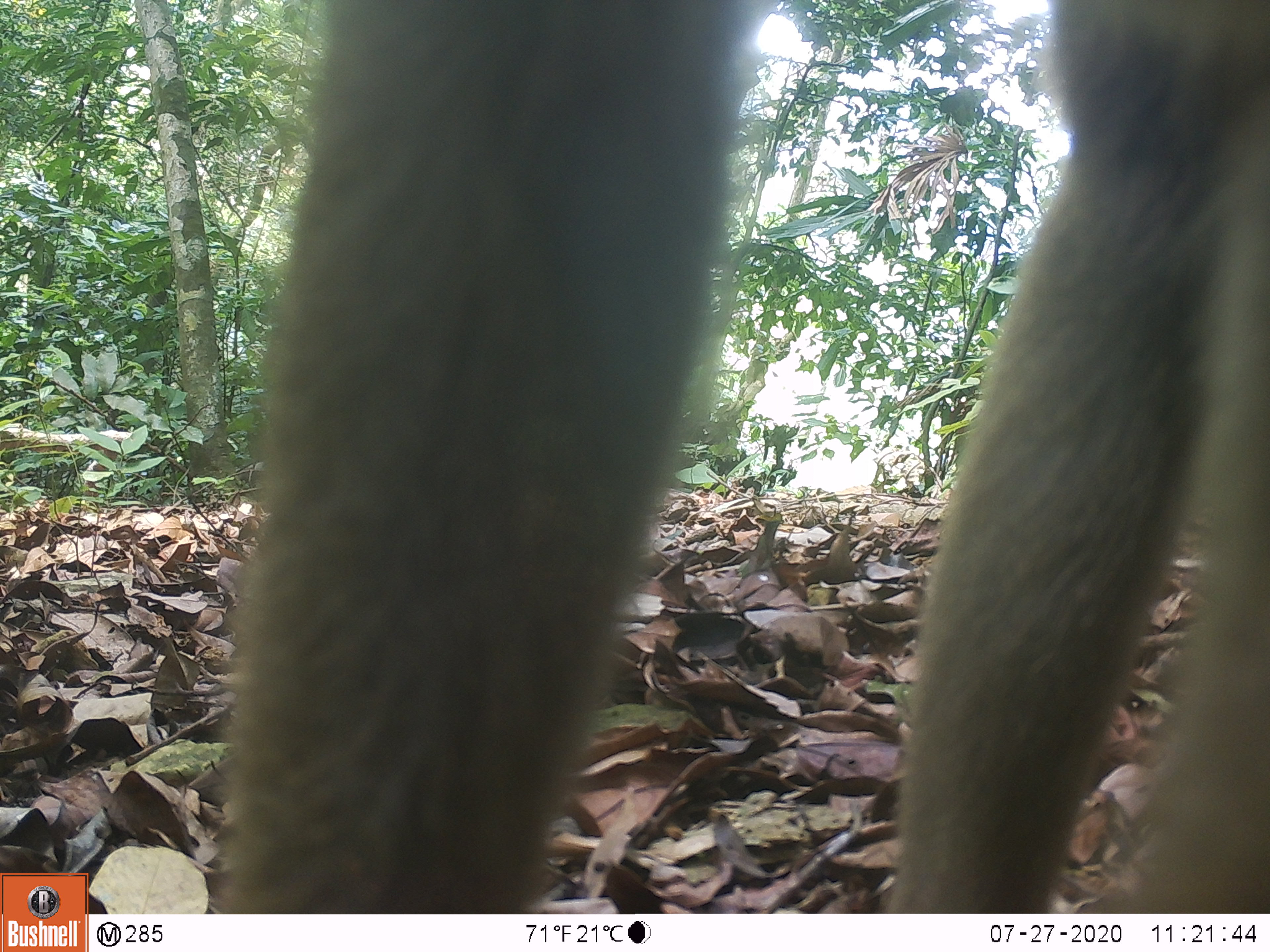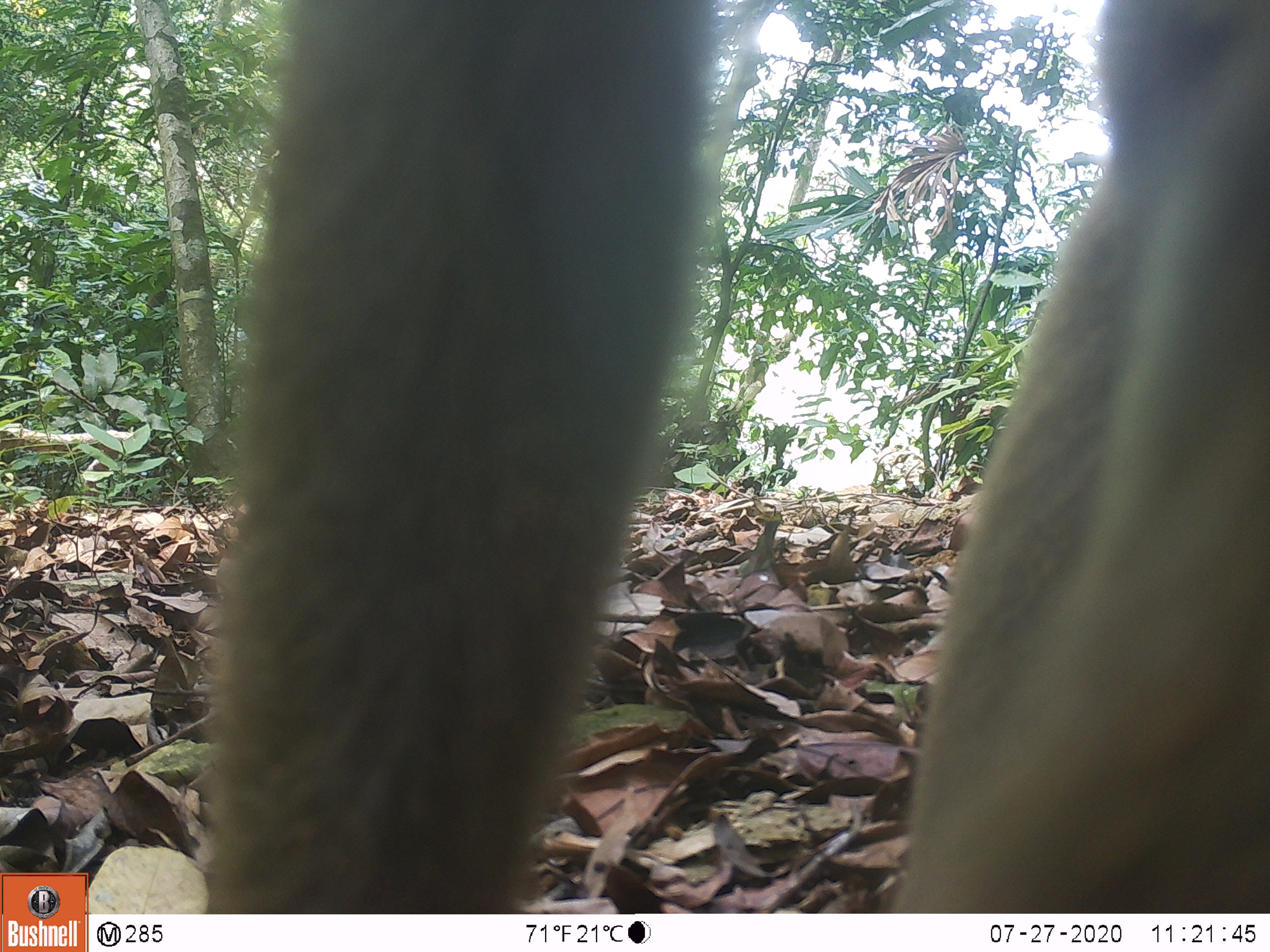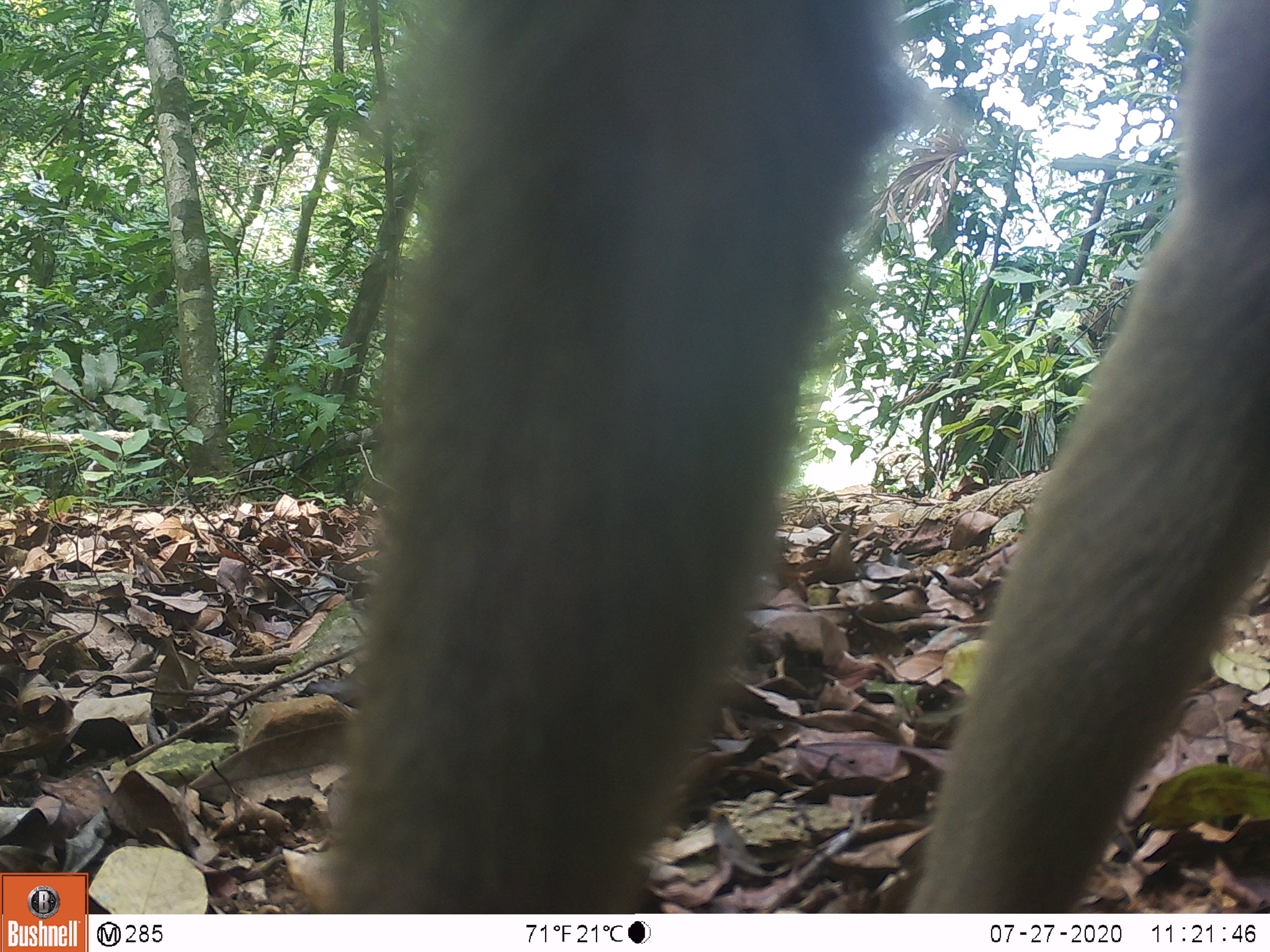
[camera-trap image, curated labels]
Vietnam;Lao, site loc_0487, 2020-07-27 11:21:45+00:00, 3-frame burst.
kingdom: Animalia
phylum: Chordata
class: Mammalia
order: Primates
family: Cercopithecidae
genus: Macaca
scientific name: Macaca nemestrina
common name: pig-tailed macaque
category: pig tailed macaque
Pig tailed macaque (pig-tailed macaque) (Macaca nemestrina). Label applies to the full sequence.